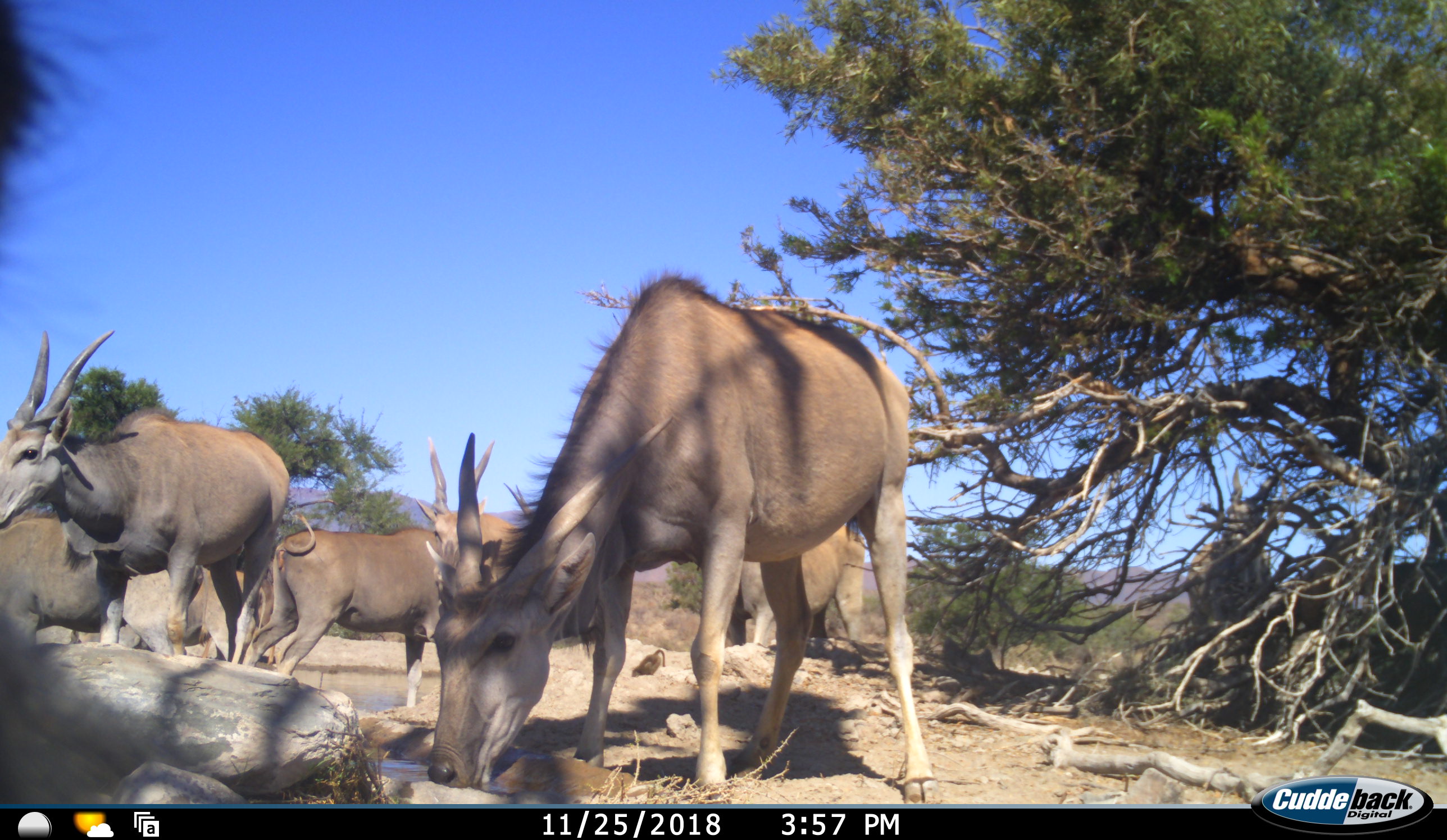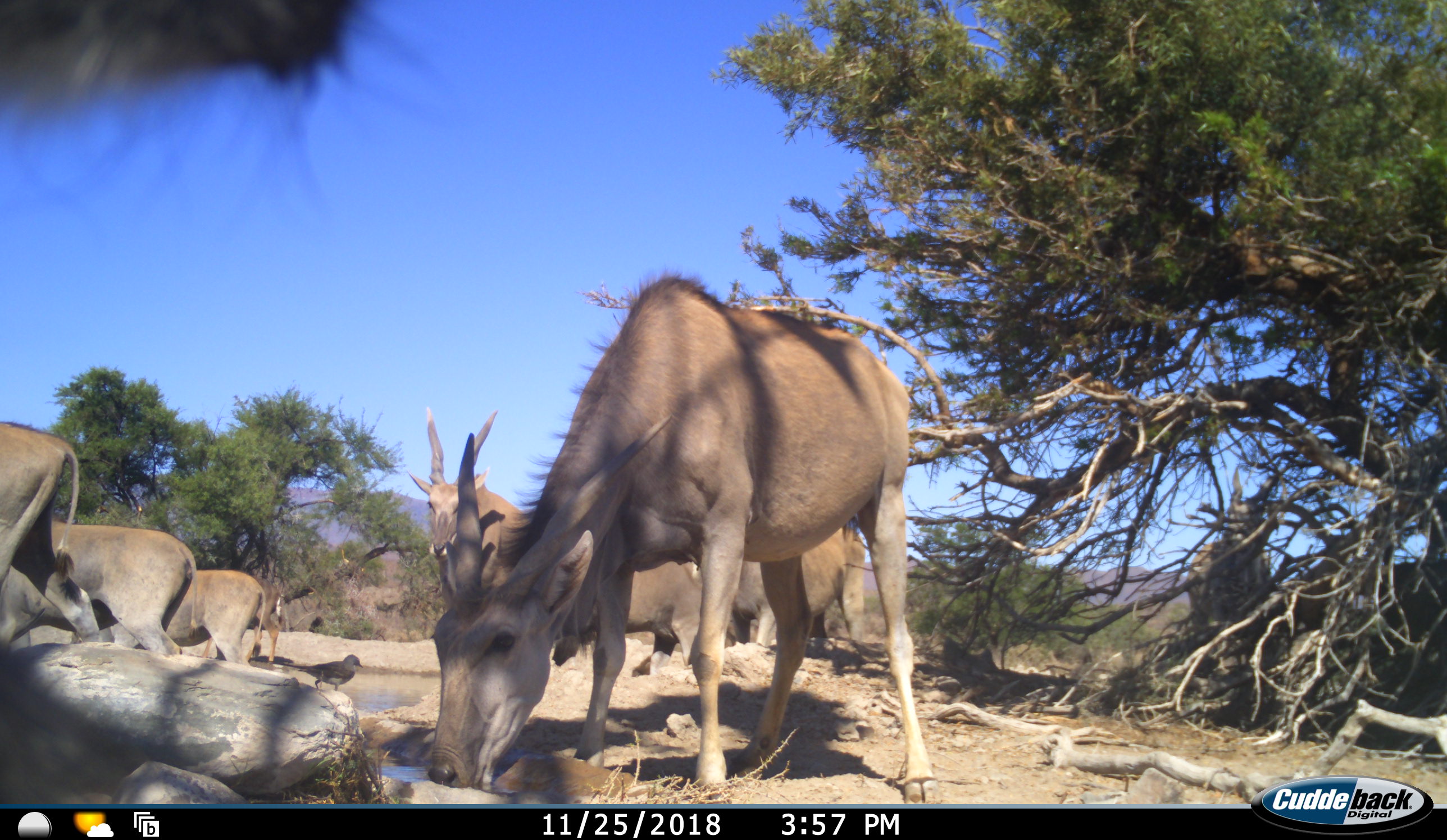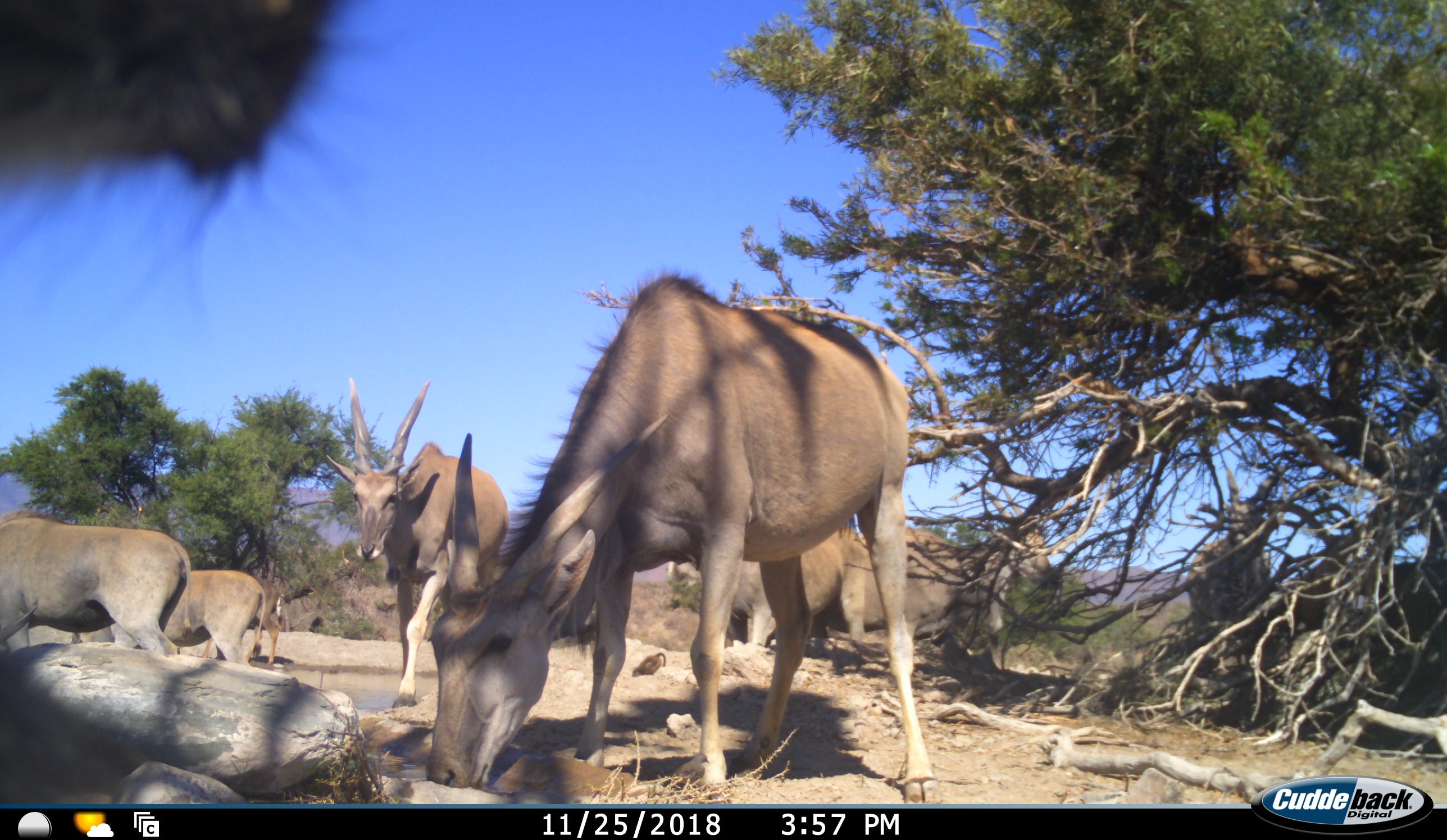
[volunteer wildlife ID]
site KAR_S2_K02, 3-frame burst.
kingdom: Animalia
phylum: Chordata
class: Mammalia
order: Artiodactyla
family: Bovidae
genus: Tragelaphus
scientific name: Tragelaphus oryx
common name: eland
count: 8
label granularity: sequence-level